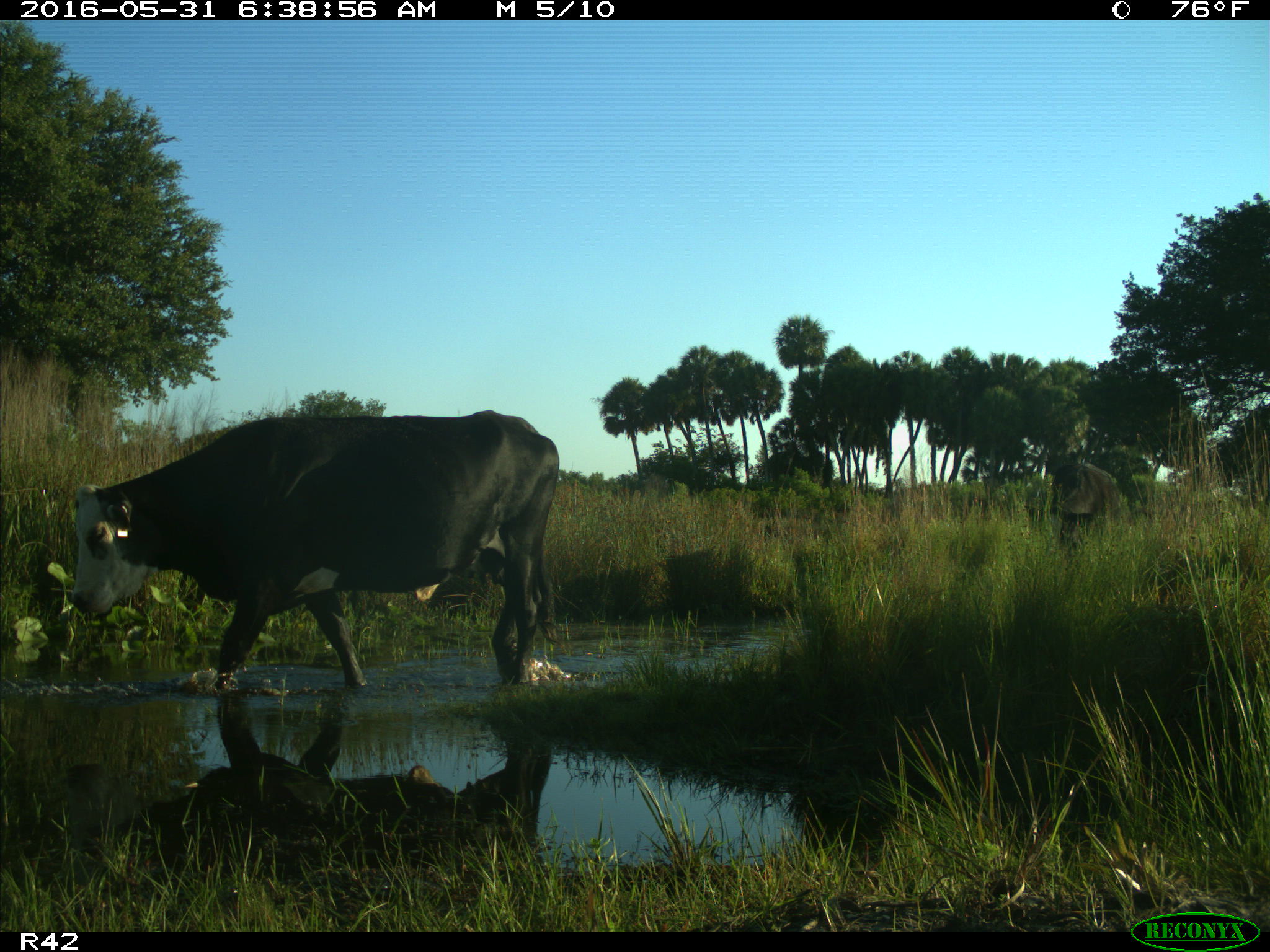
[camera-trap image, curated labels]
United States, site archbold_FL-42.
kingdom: Animalia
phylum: Chordata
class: Mammalia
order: Artiodactyla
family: Bovidae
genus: Bos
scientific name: Bos taurus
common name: domestic cow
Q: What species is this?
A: Bos taurus (domestic cow).